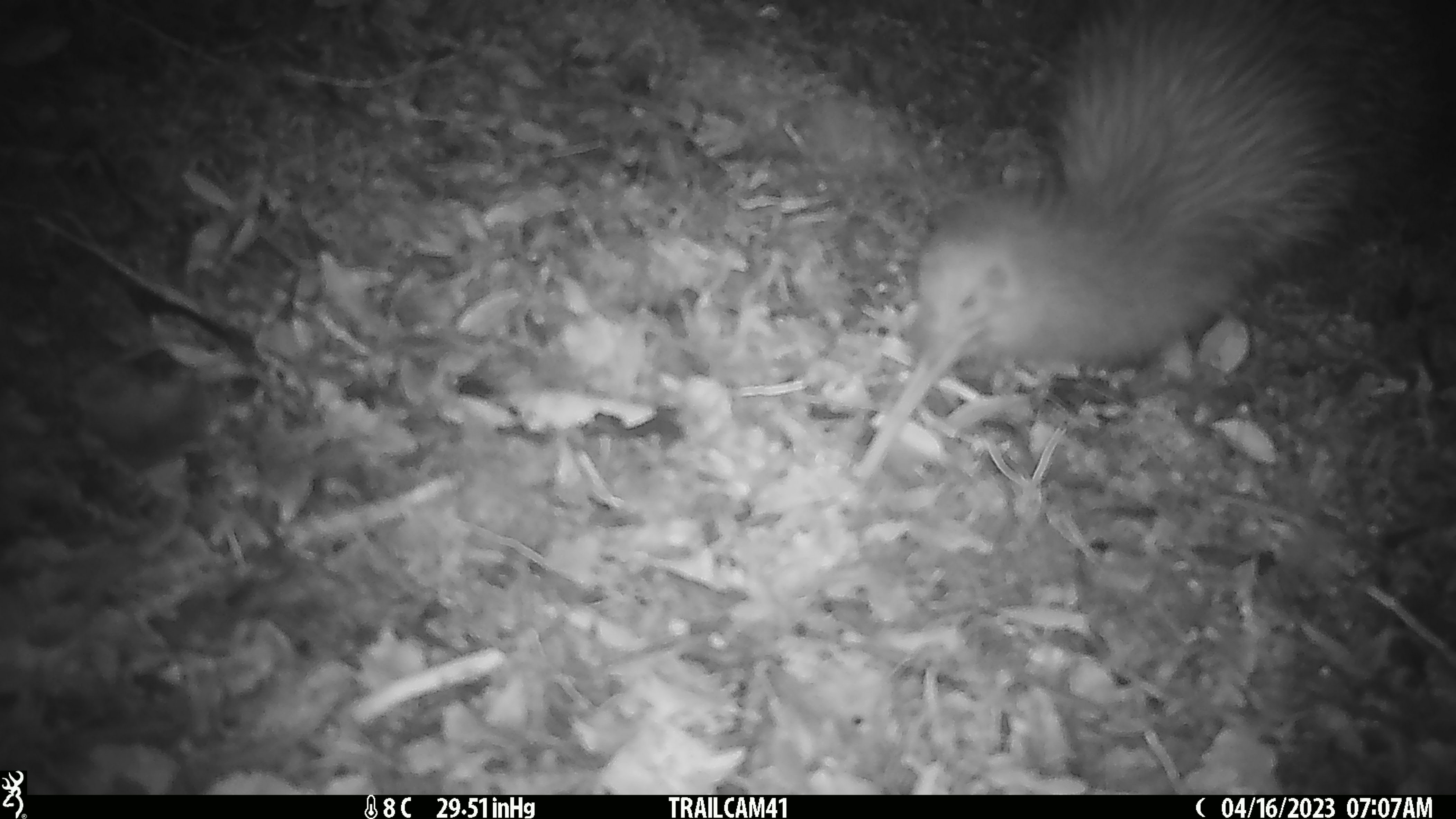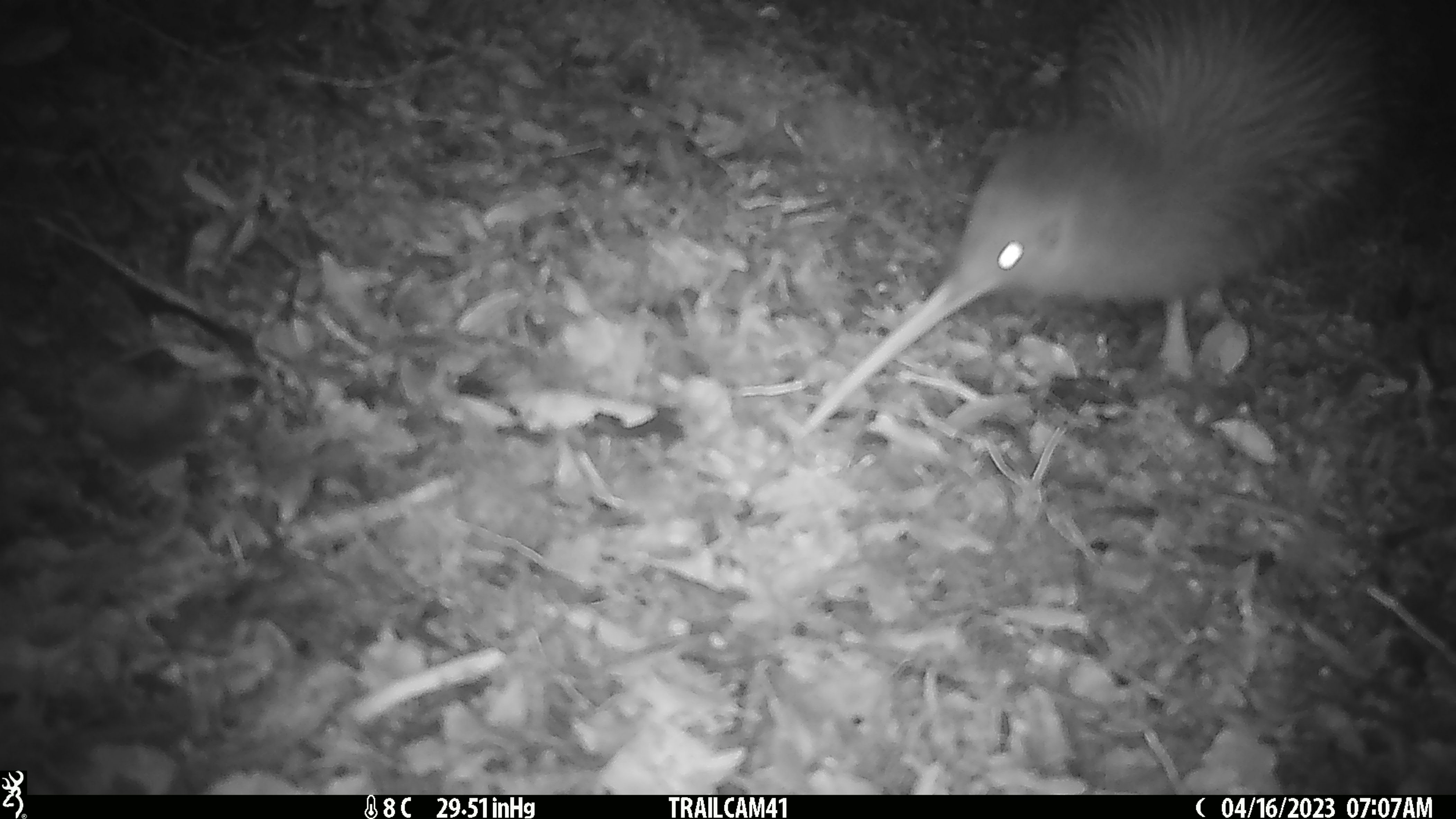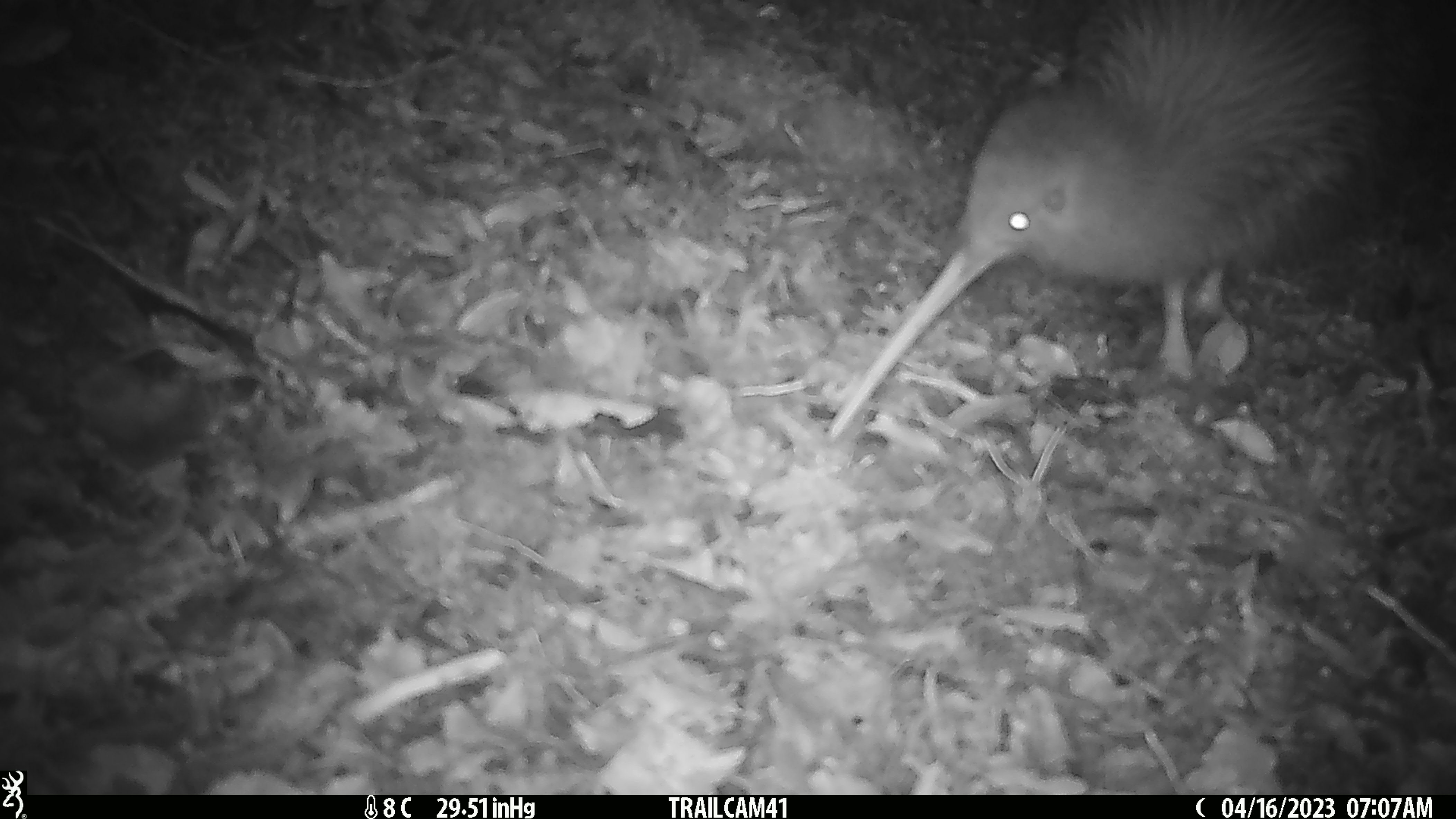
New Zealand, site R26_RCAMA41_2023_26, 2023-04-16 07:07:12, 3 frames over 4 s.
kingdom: Animalia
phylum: Chordata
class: Aves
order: Apterygiformes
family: Apterygidae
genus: Apteryx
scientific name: Apteryx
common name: kiwi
Kiwi (Apteryx).